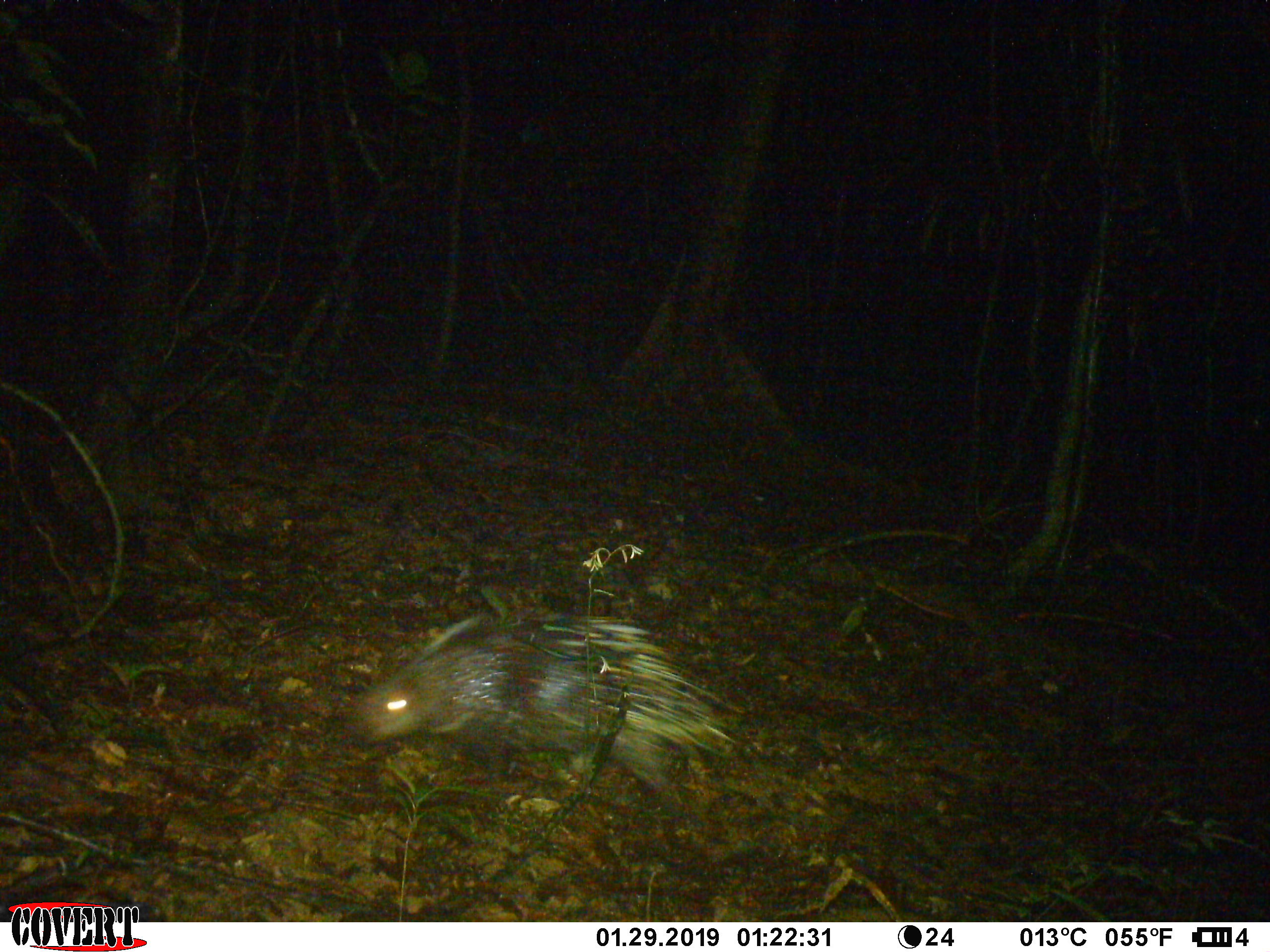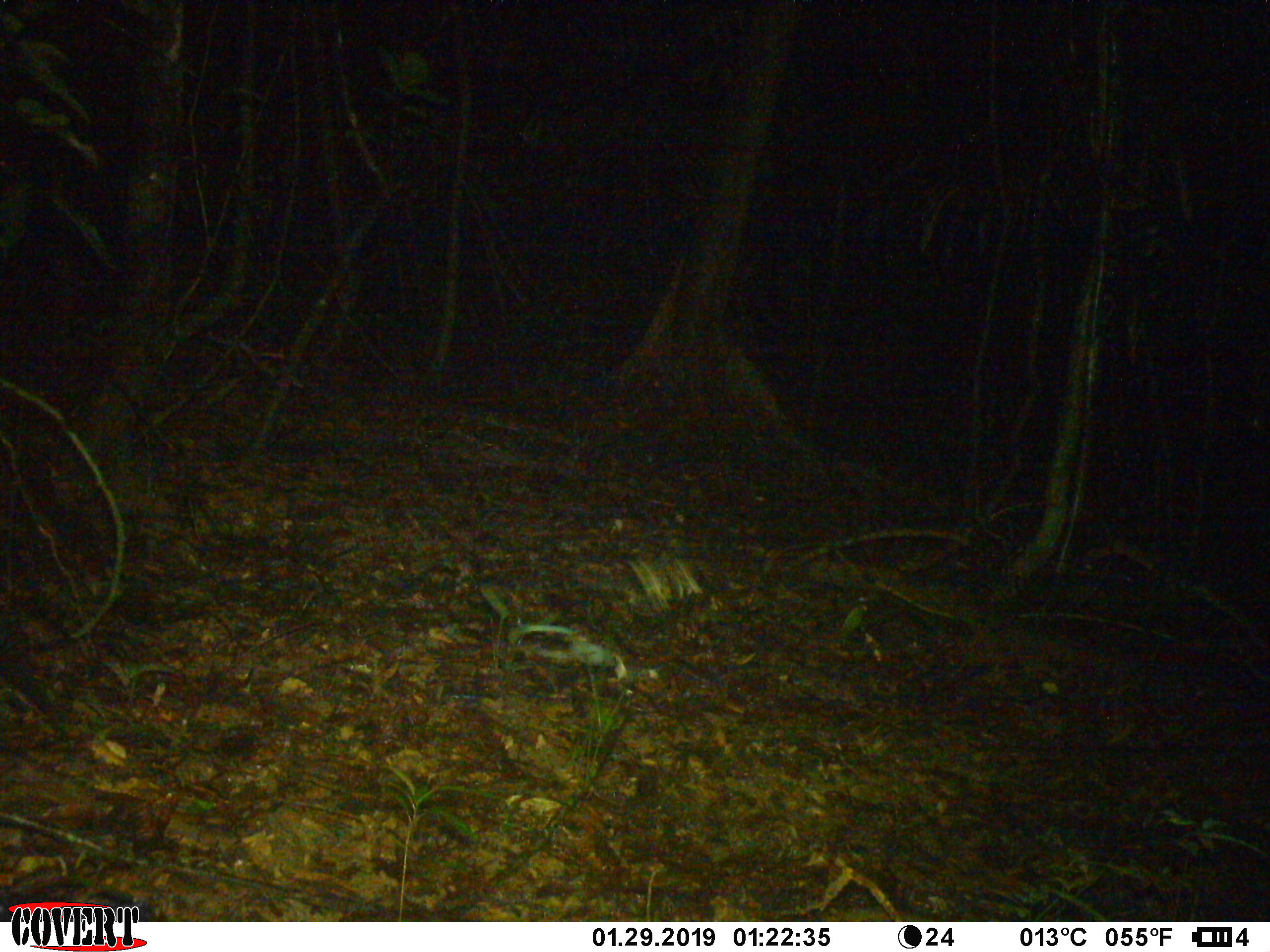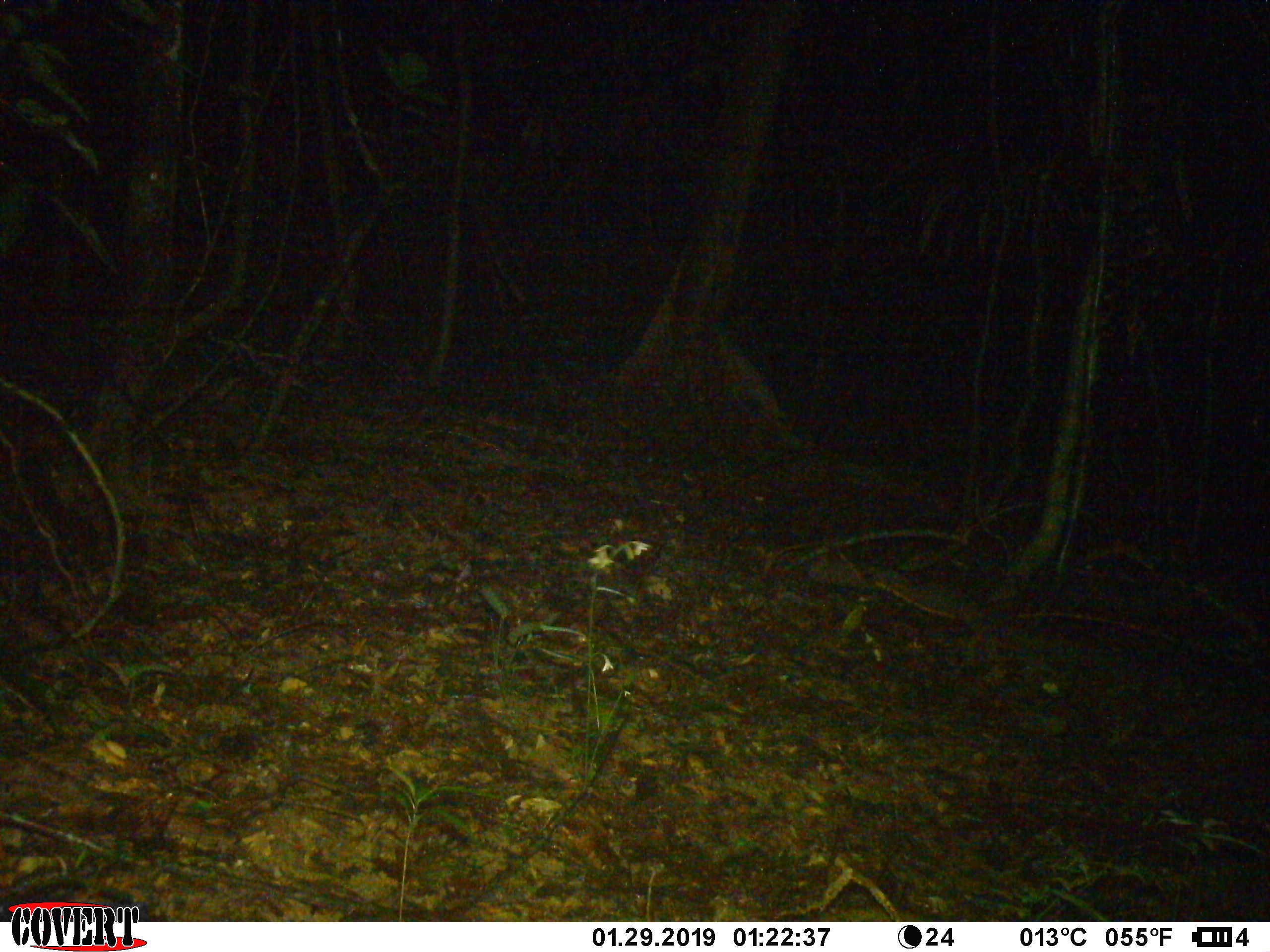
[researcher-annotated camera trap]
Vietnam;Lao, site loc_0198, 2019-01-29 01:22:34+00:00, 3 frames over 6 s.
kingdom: Animalia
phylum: Chordata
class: Mammalia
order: Rodentia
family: Hystricidae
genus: Hystrix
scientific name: Hystrix brachyura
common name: malayan porcupine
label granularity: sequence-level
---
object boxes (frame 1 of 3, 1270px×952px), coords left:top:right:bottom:
malayan porcupine: 343:607:742:791